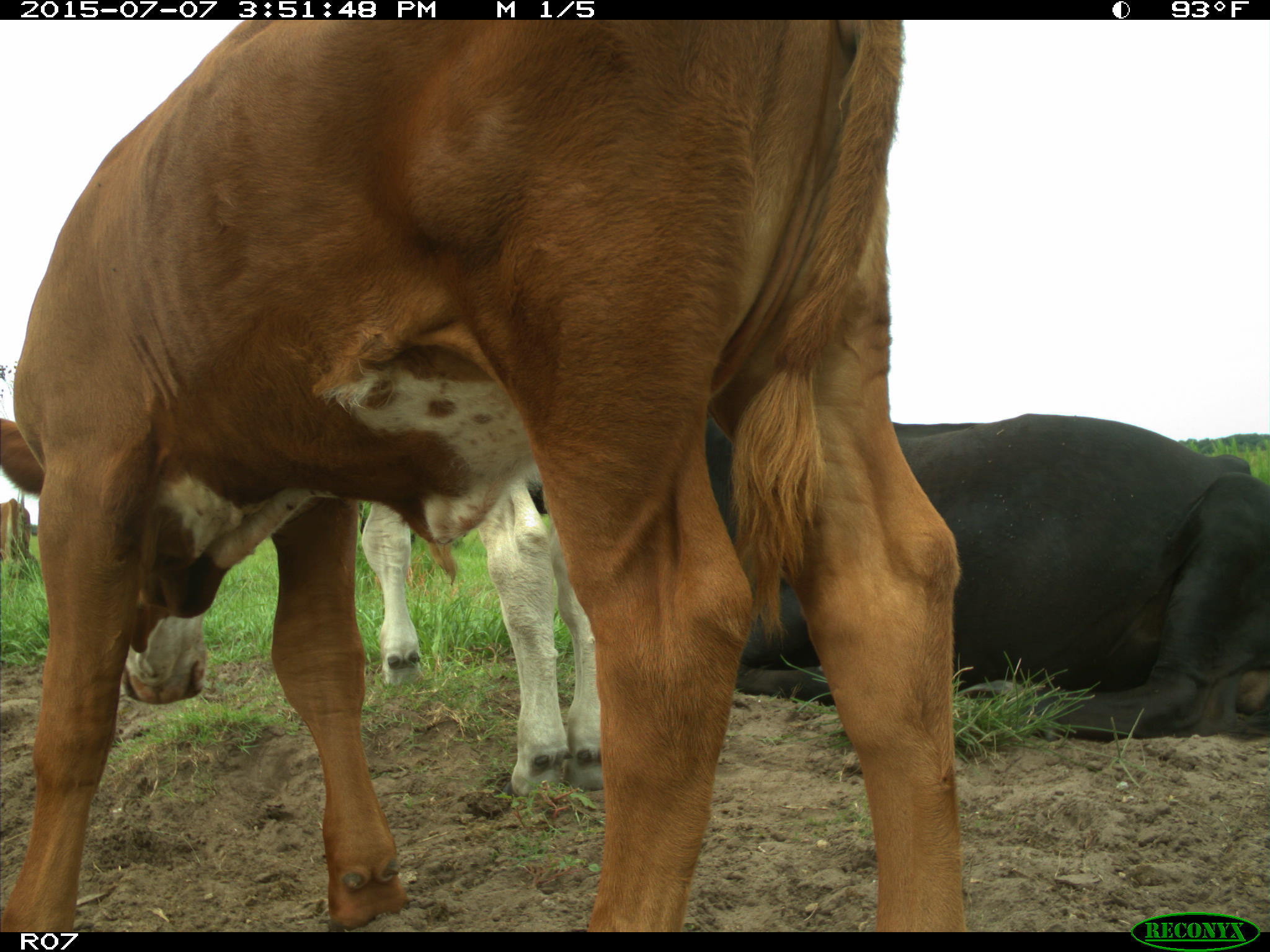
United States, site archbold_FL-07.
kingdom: Animalia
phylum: Chordata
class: Mammalia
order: Artiodactyla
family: Bovidae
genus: Bos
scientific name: Bos taurus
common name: domestic cow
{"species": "Bos taurus (domestic cow)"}